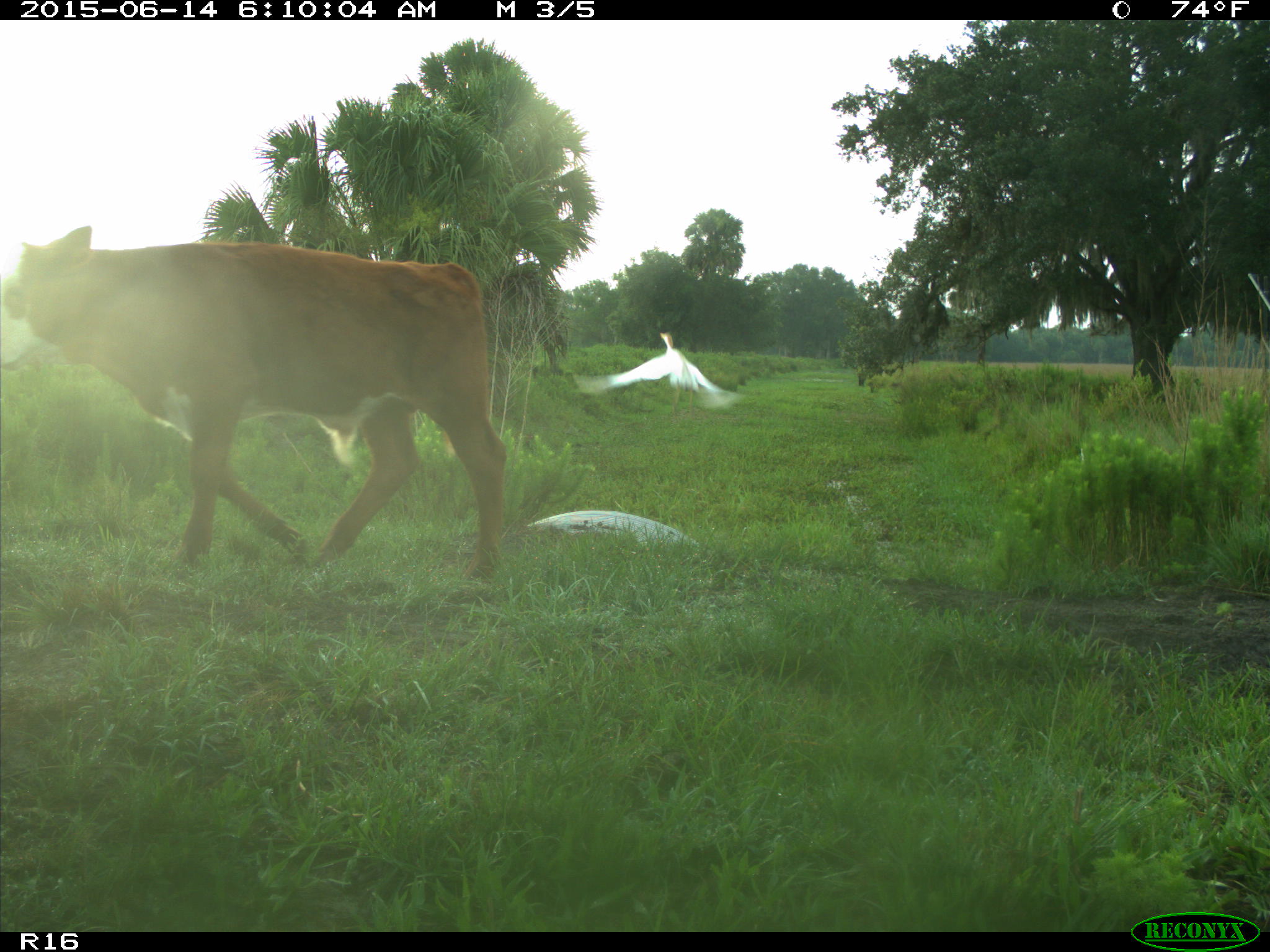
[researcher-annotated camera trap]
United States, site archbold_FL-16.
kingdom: Animalia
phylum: Chordata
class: Mammalia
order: Artiodactyla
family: Bovidae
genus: Bos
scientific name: Bos taurus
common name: domestic cow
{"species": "Bos taurus (domestic cow)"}